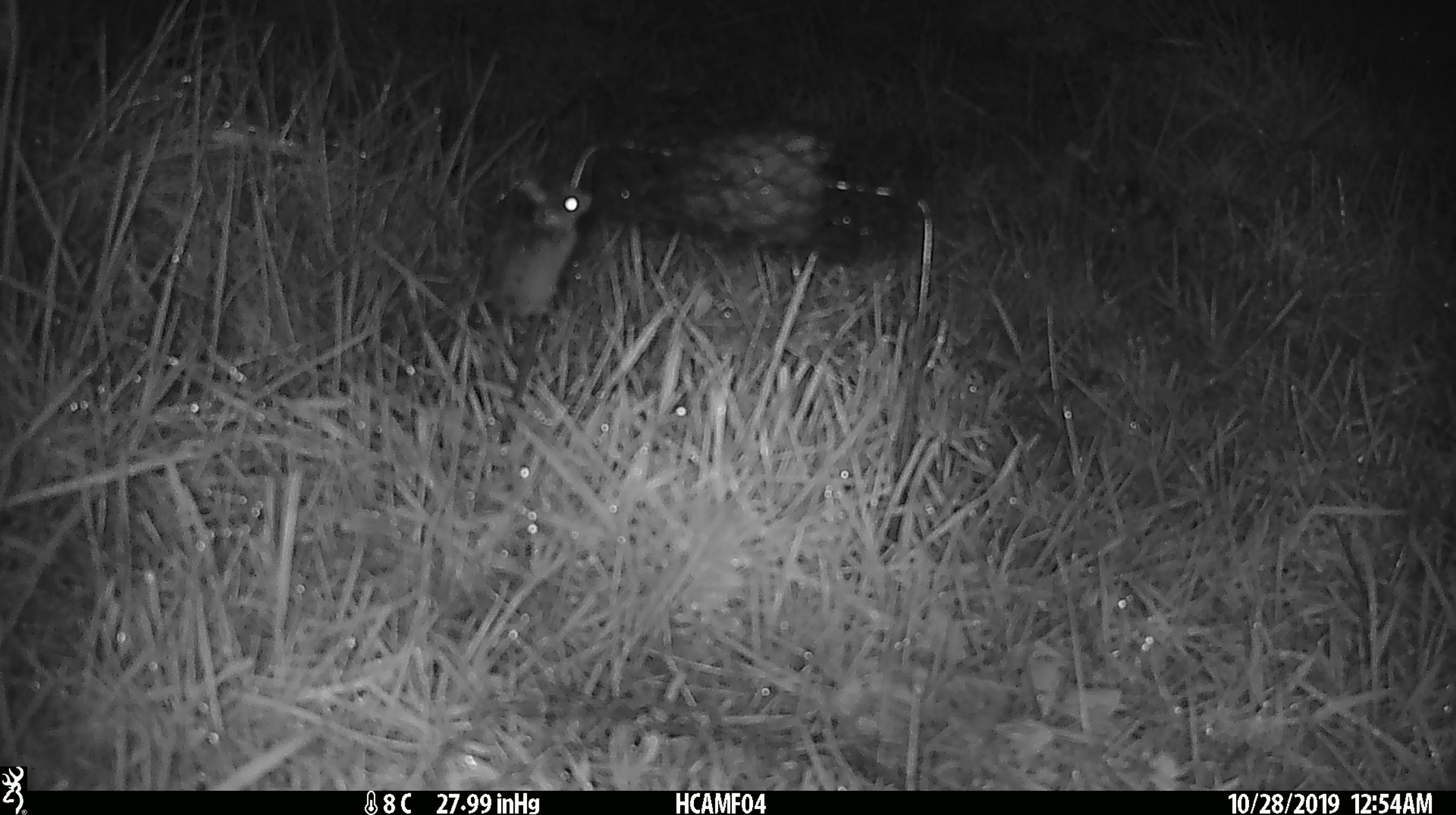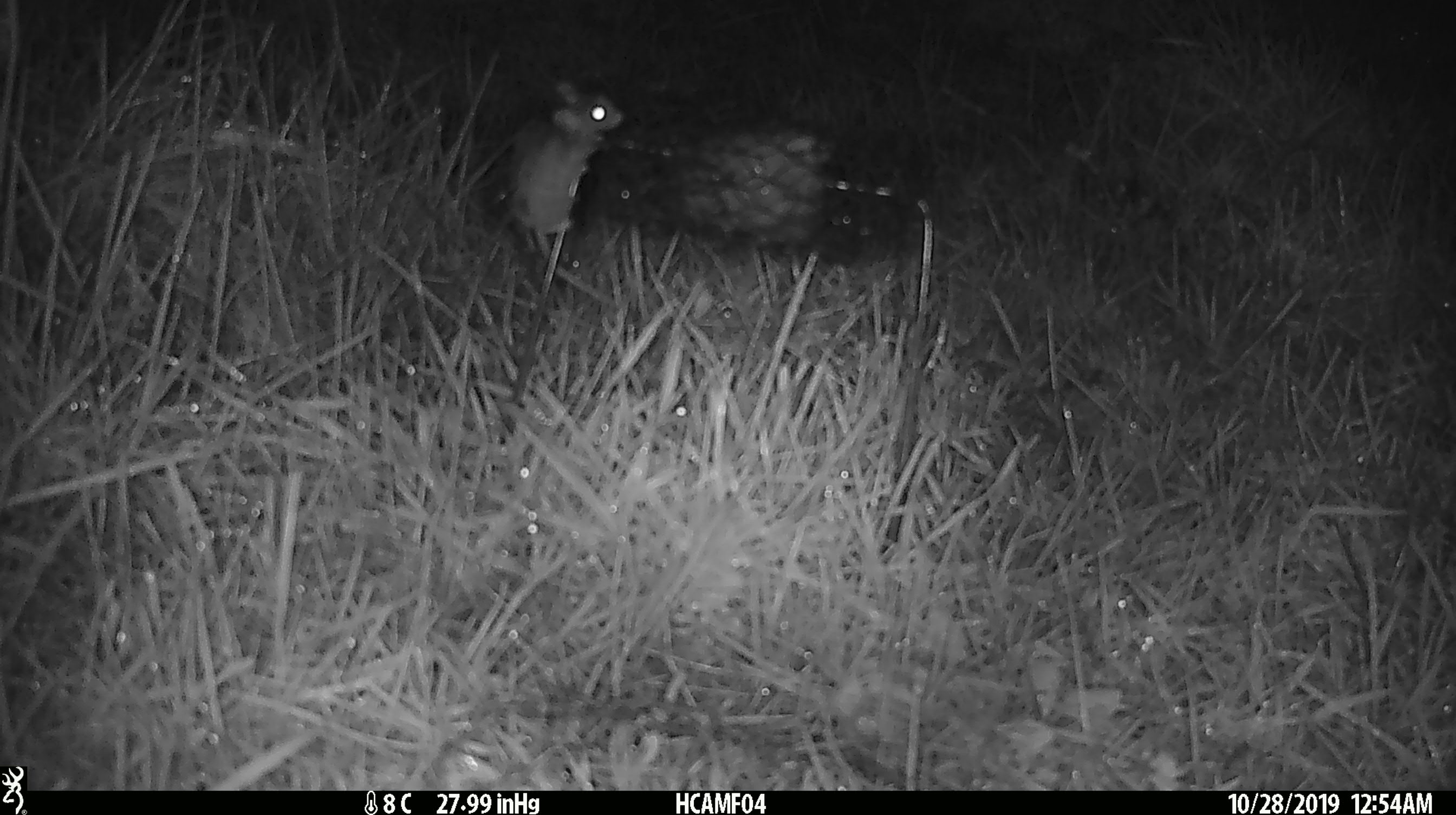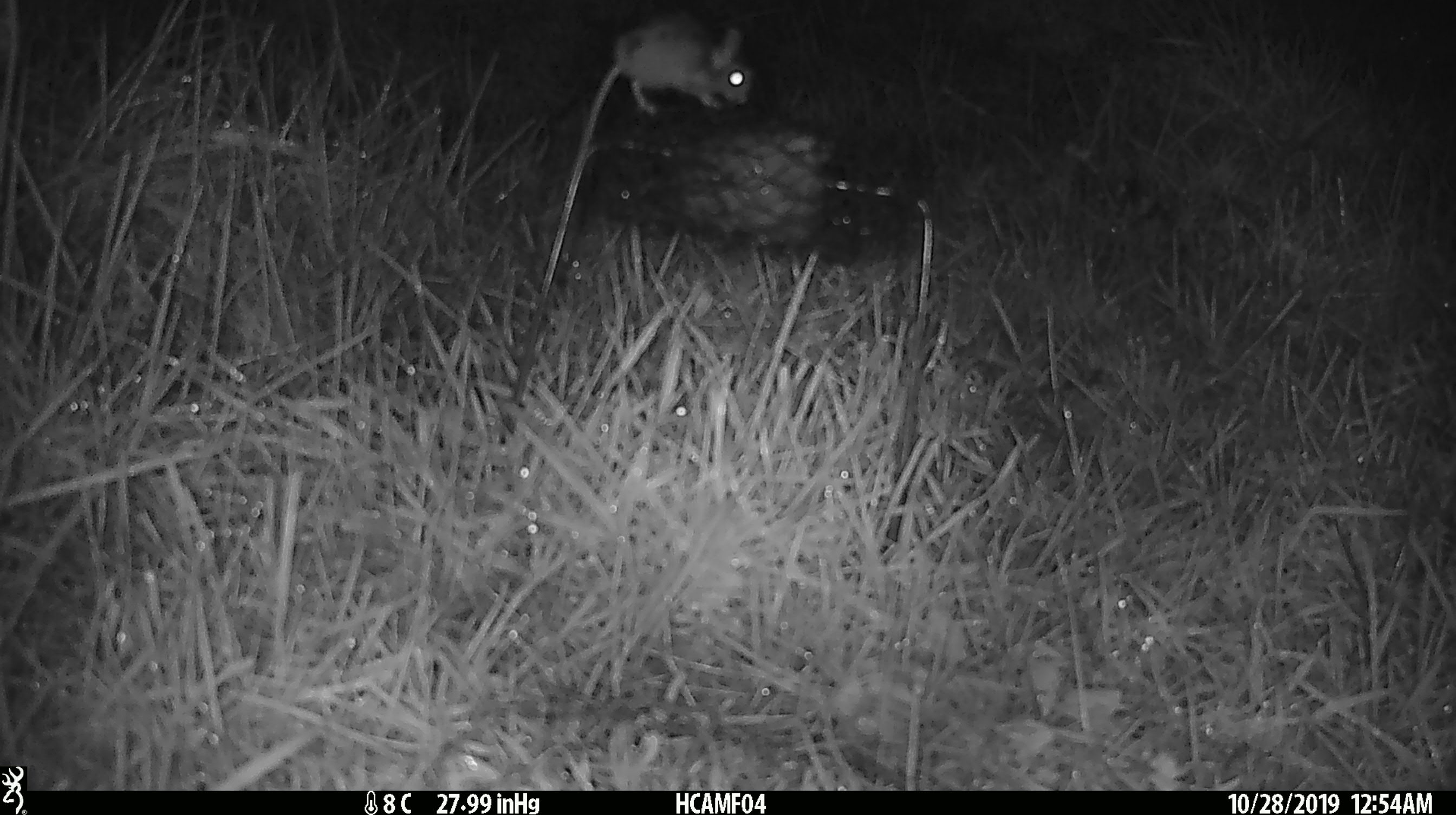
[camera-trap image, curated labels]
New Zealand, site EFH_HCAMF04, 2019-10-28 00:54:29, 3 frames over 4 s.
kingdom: Animalia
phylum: Chordata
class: Mammalia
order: Rodentia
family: Muridae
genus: Mus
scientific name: Mus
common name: mouse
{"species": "mouse (Mus)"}